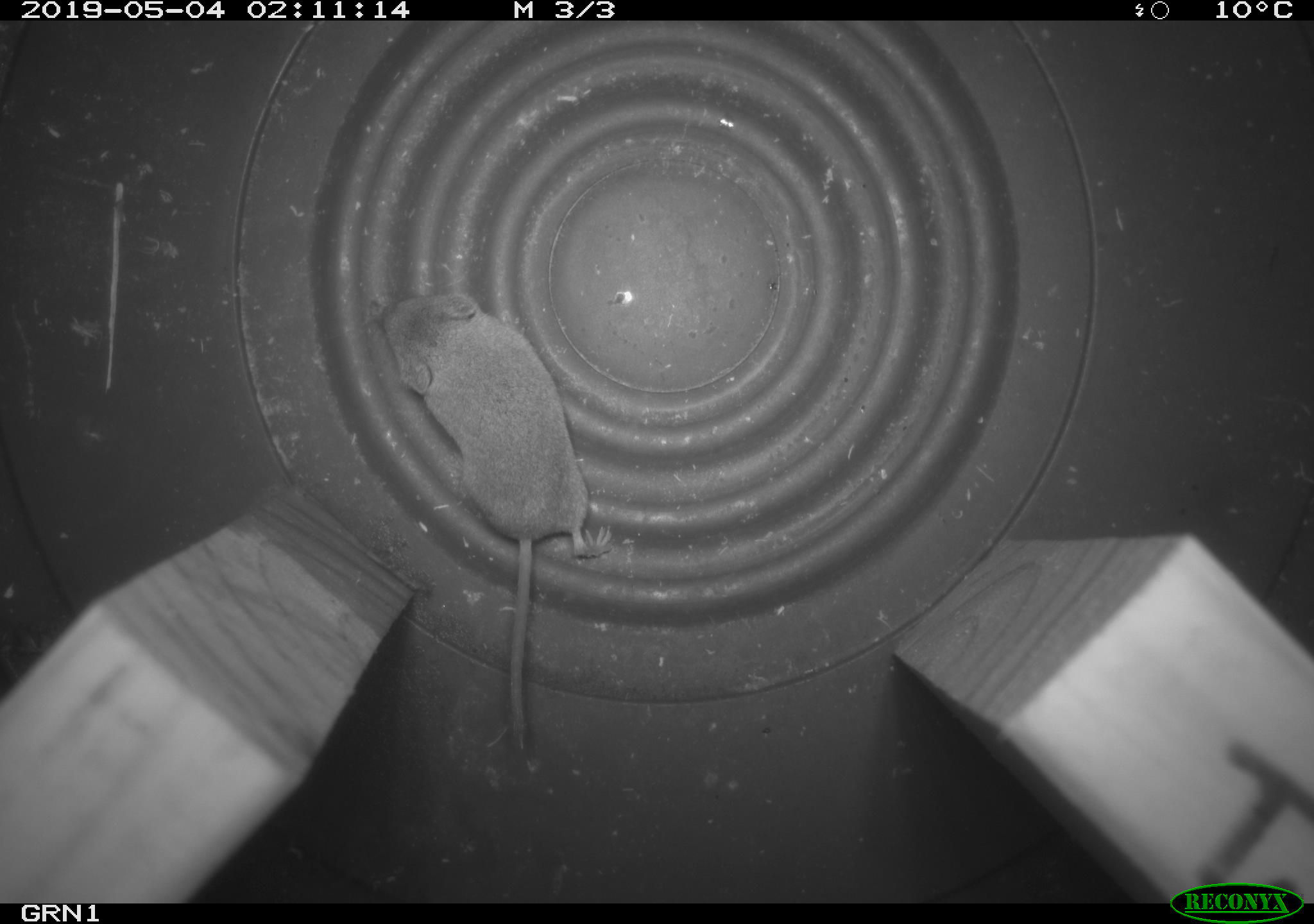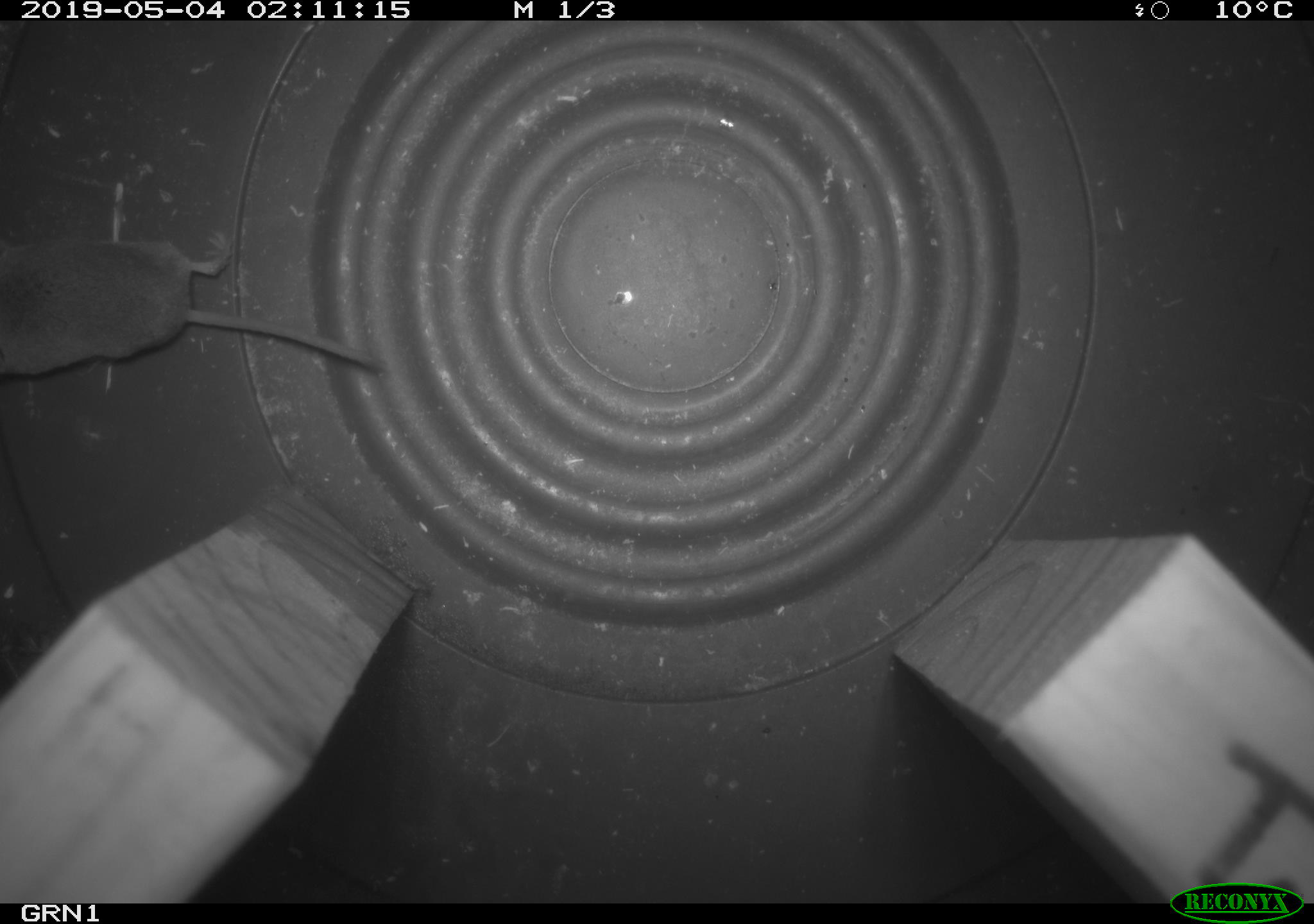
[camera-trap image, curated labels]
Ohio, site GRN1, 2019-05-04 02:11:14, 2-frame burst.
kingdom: Animalia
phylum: Chordata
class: Mammalia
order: Eulipotyphla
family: Soricidae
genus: Sorex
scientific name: Sorex cinereus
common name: masked shrew